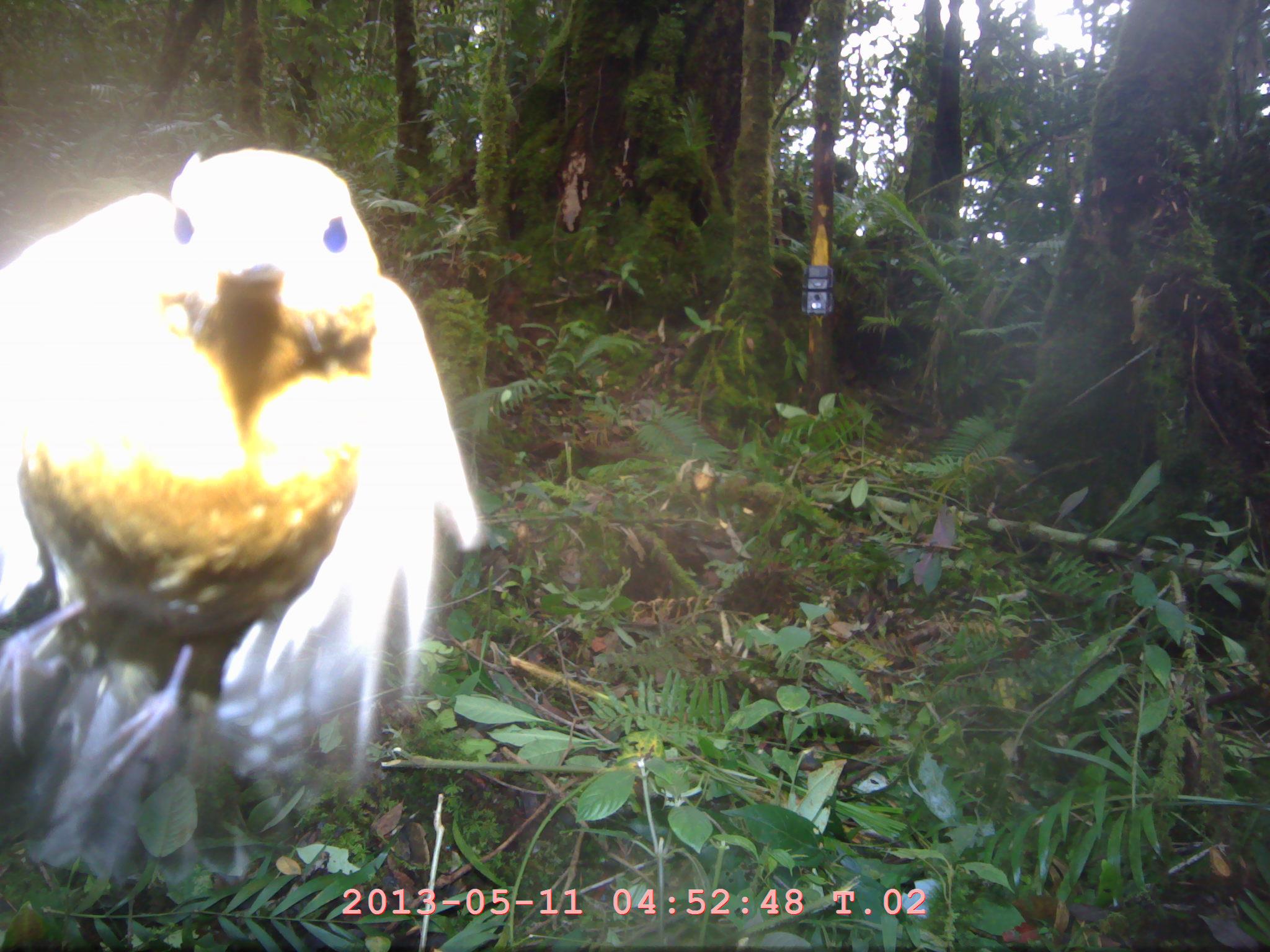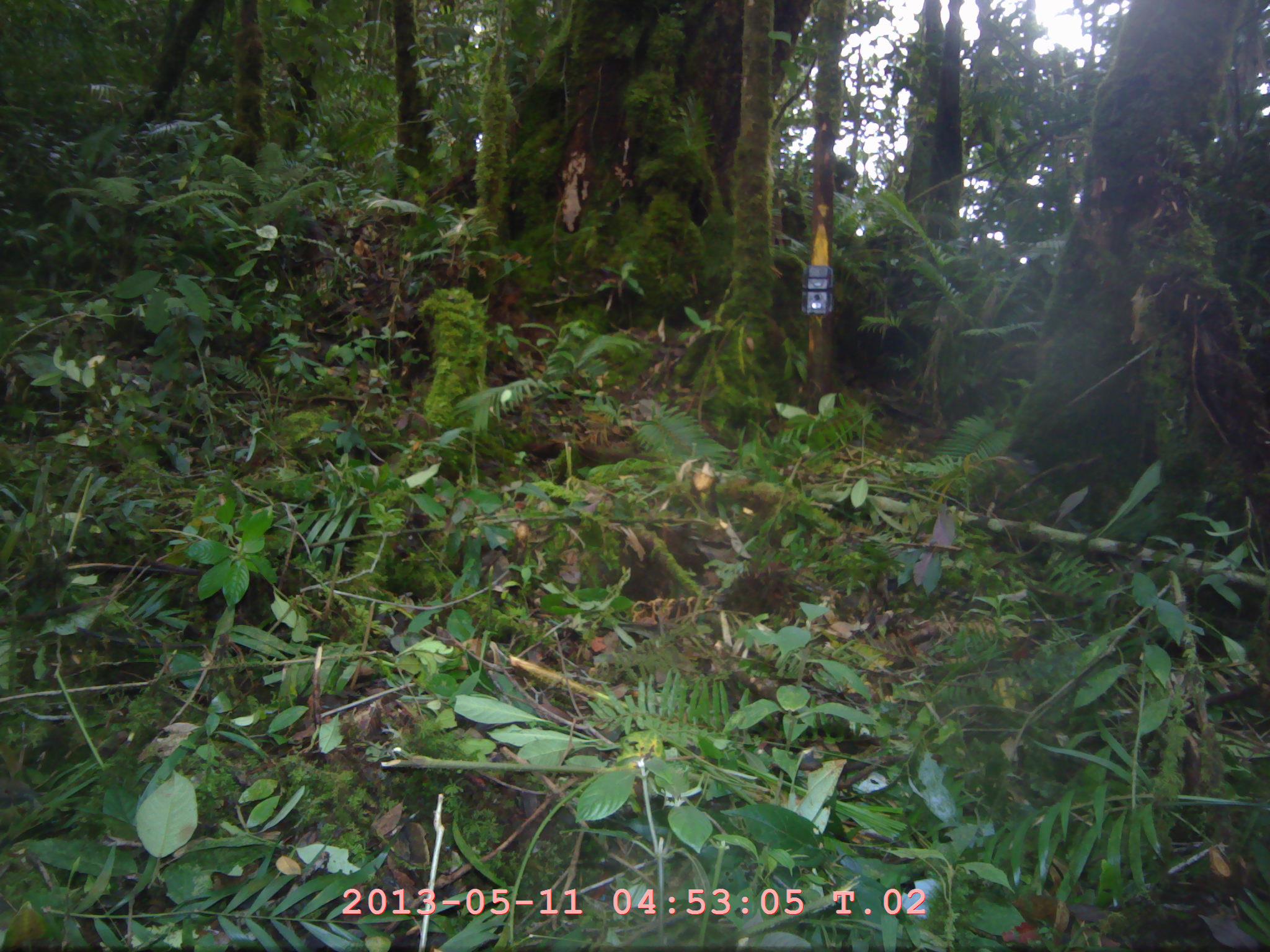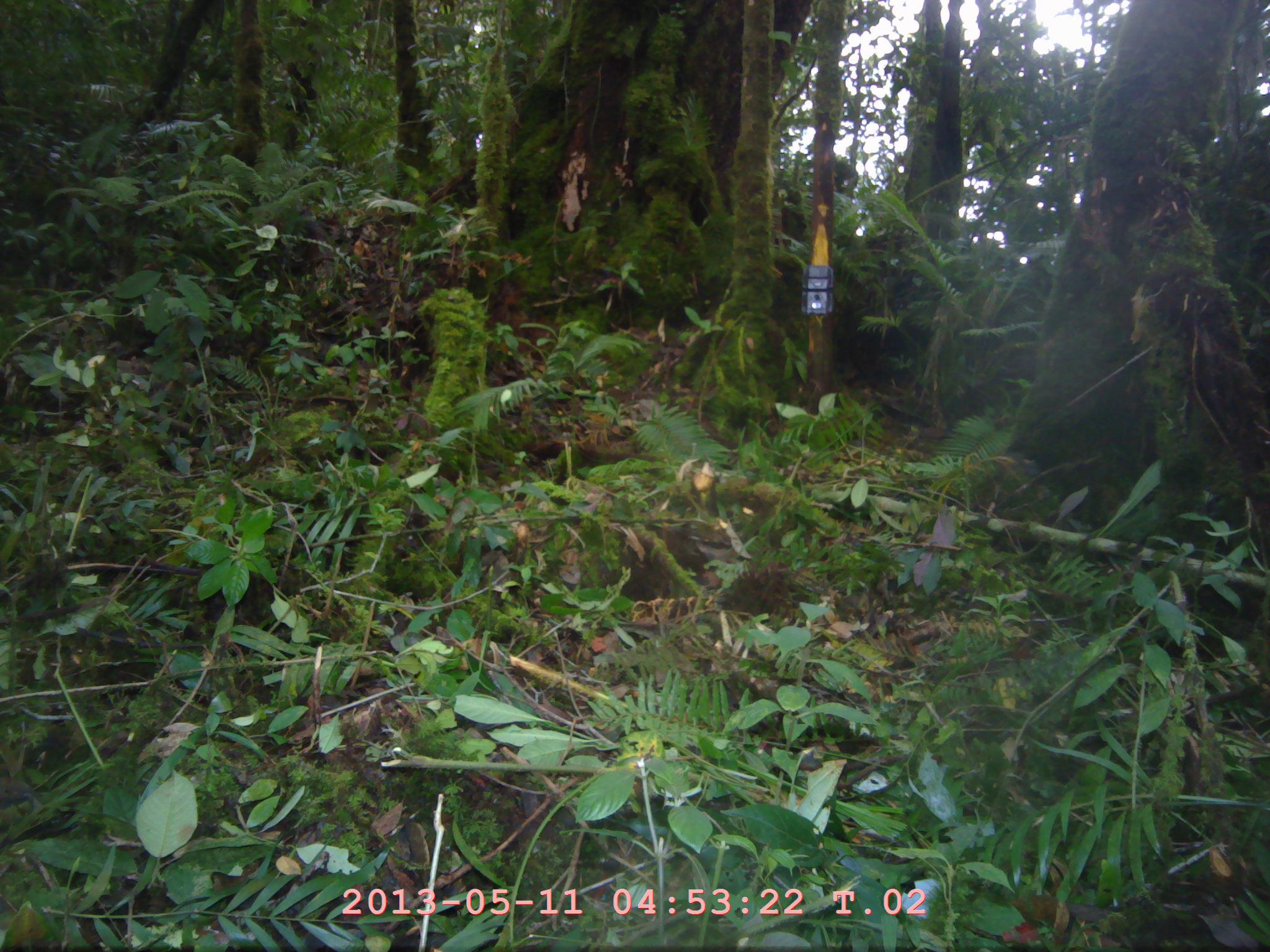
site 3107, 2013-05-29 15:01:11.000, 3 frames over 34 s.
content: unidentified animal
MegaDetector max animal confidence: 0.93